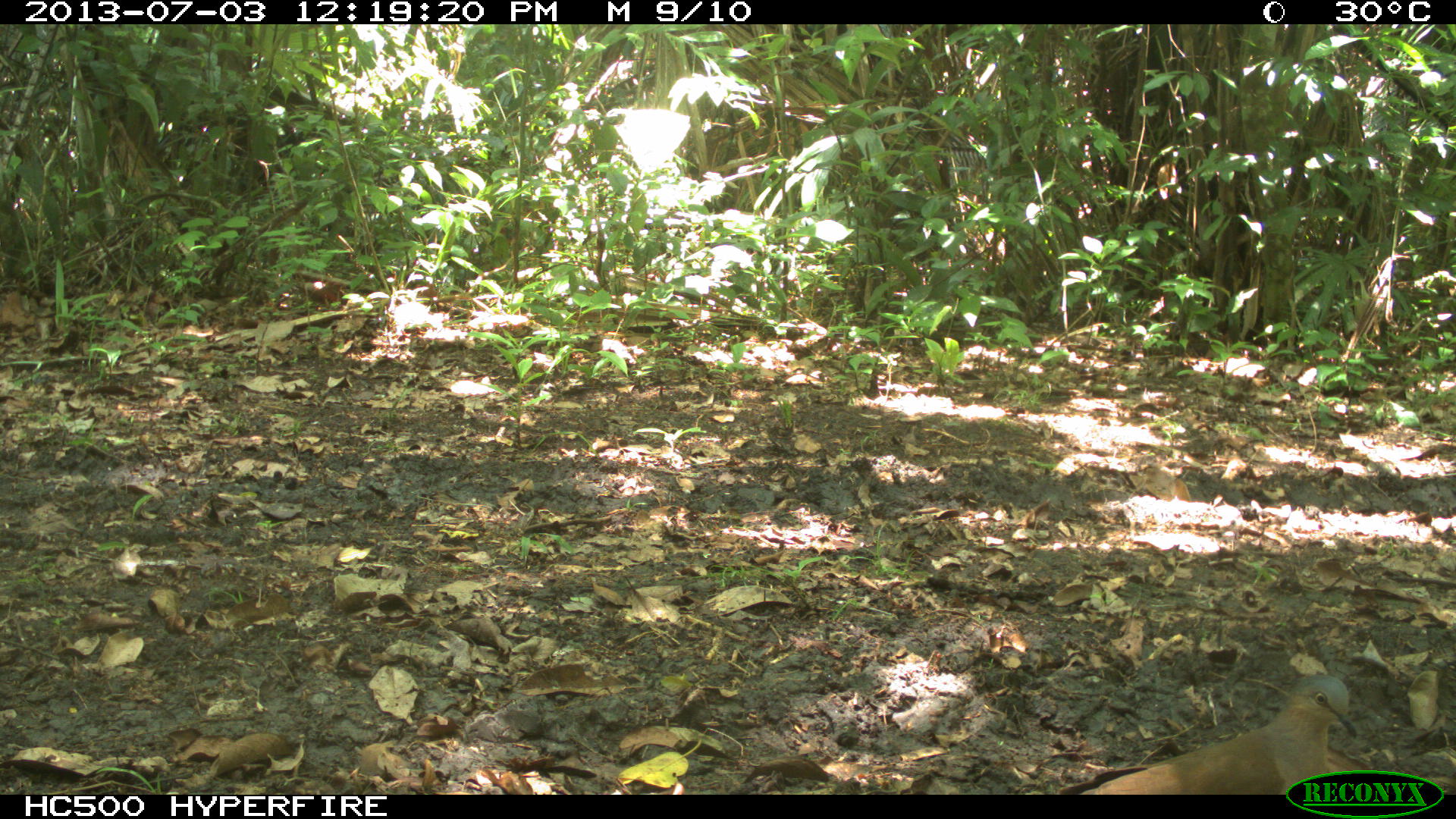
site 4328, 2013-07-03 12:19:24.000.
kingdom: Animalia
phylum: Chordata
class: Aves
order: Columbiformes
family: Columbidae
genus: Leptotila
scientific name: Leptotila plumbeiceps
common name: gray-headed dove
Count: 1.